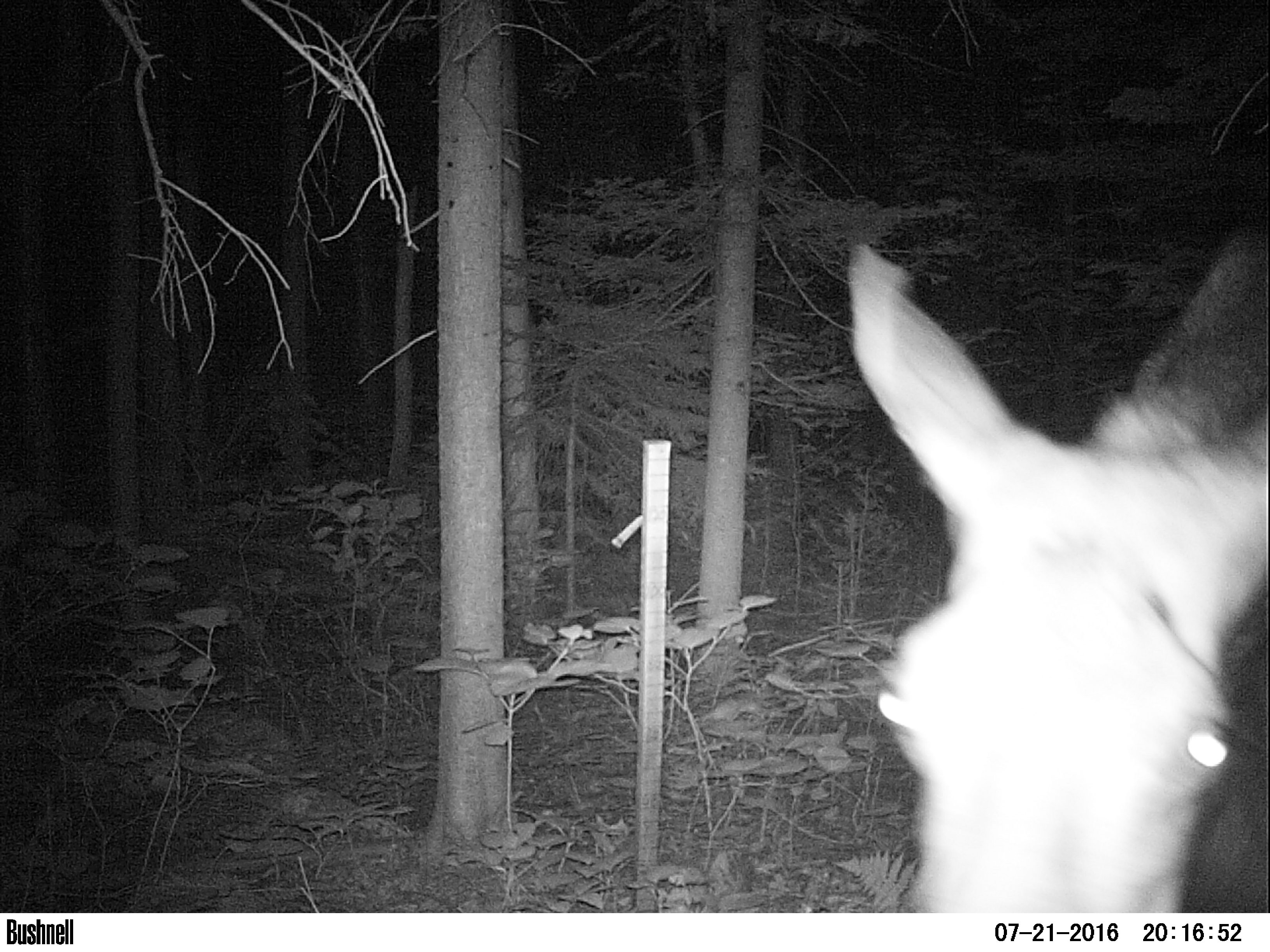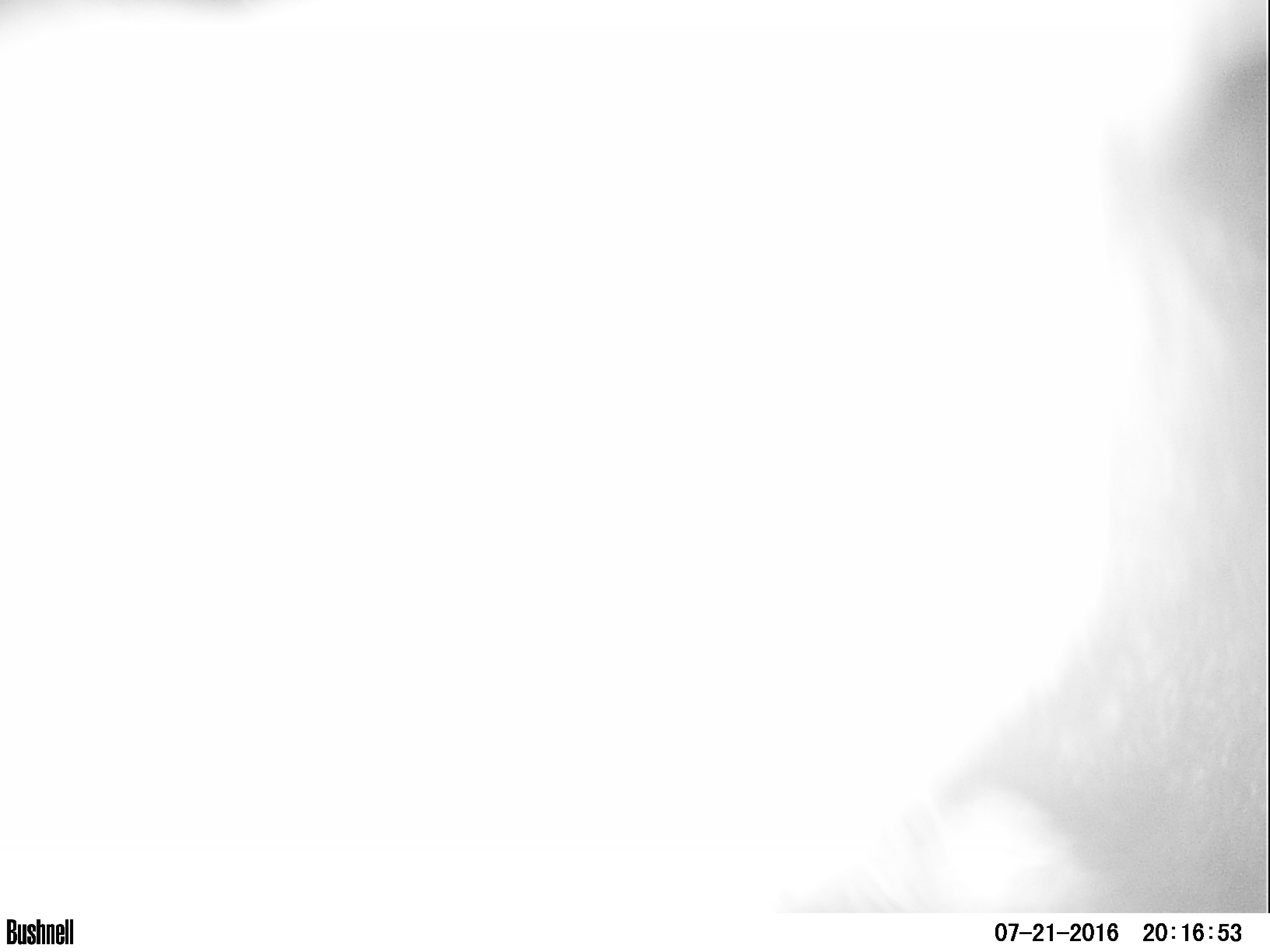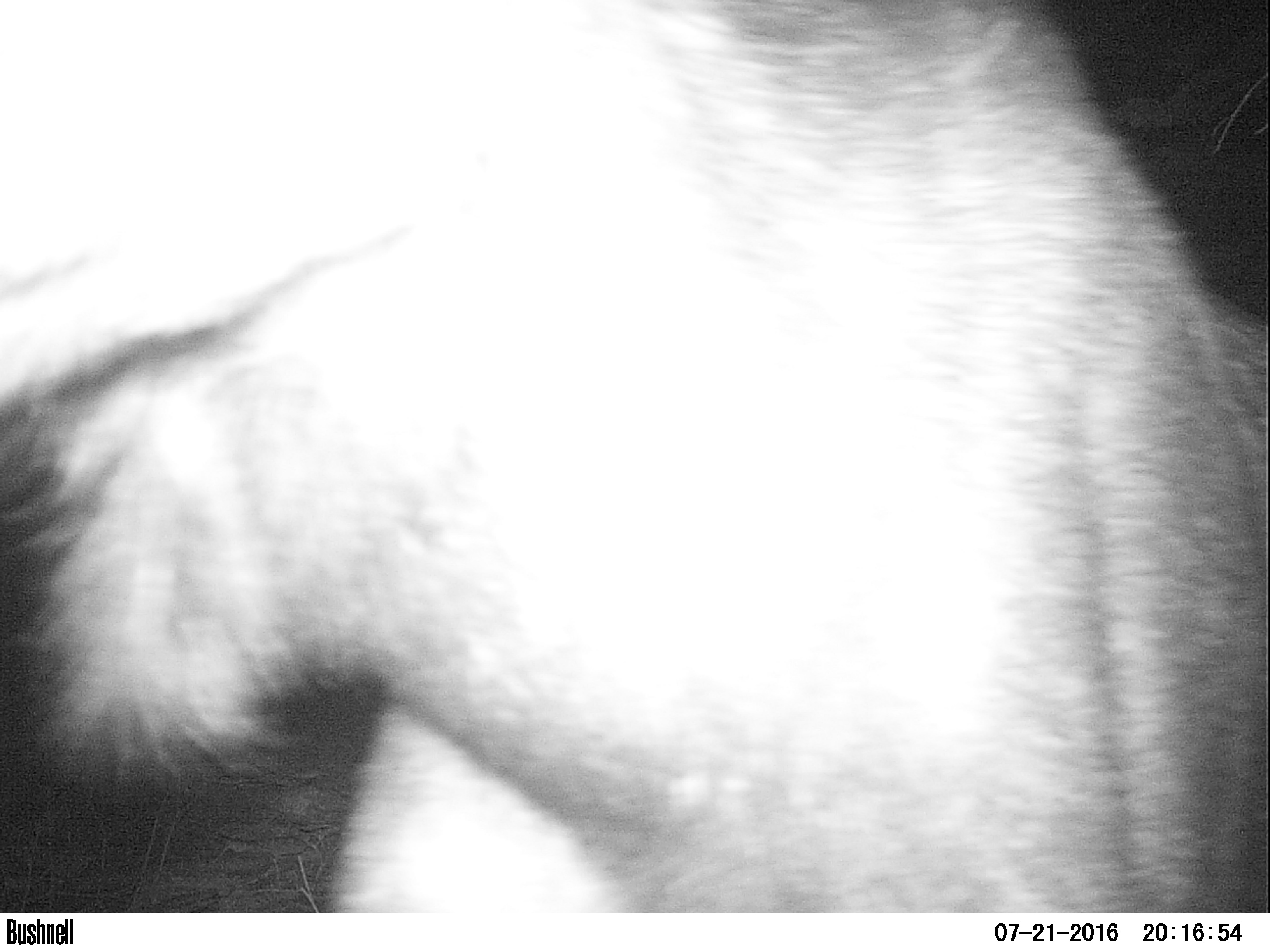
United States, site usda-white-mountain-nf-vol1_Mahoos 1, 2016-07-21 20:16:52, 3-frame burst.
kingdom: Animalia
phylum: Chordata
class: Mammalia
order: Artiodactyla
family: Cervidae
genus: Alces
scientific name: Alces alces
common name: moose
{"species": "moose (Alces alces)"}